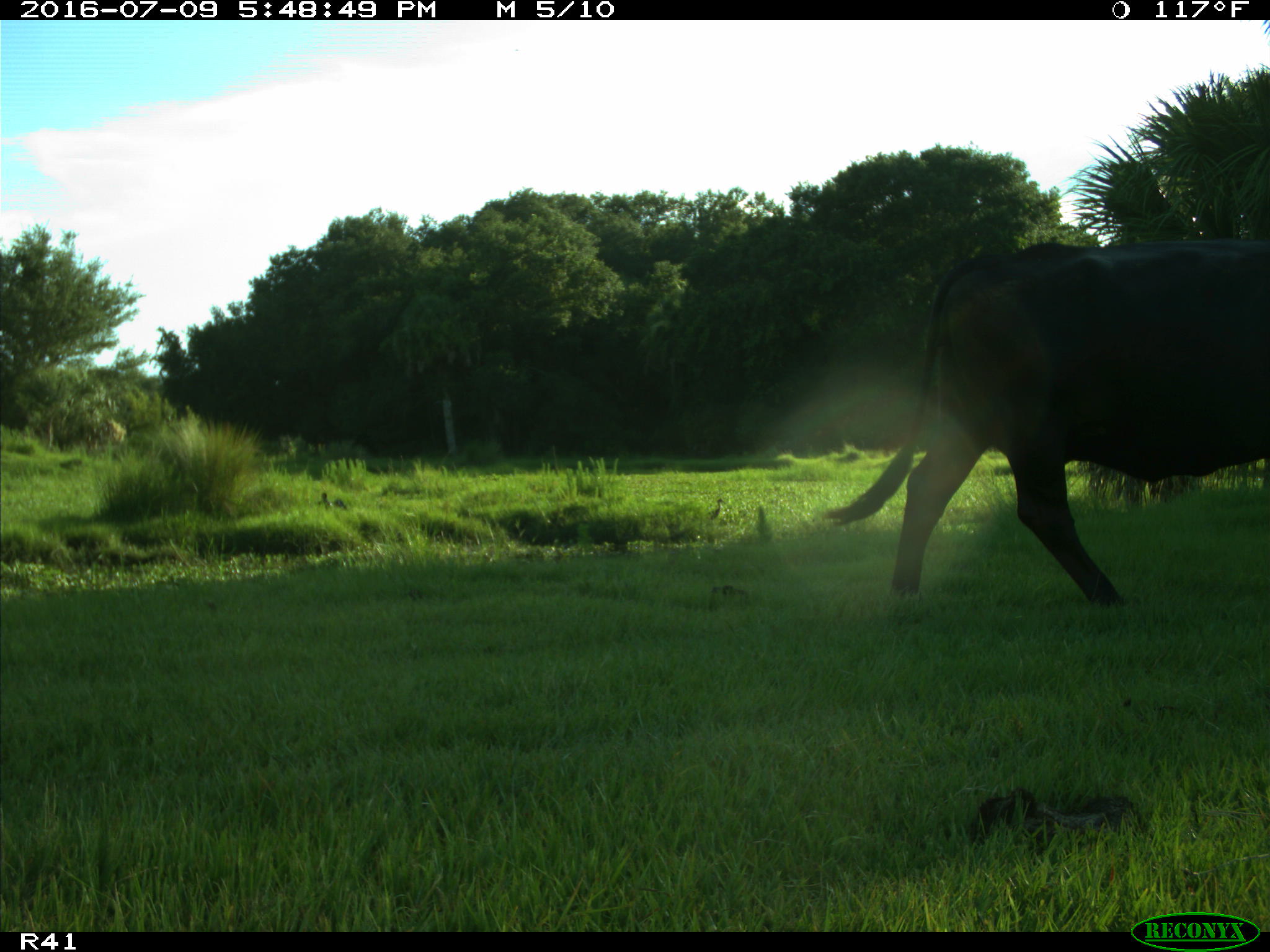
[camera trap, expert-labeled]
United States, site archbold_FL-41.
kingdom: Animalia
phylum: Chordata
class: Mammalia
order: Artiodactyla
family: Bovidae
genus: Bos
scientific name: Bos taurus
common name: domestic cow